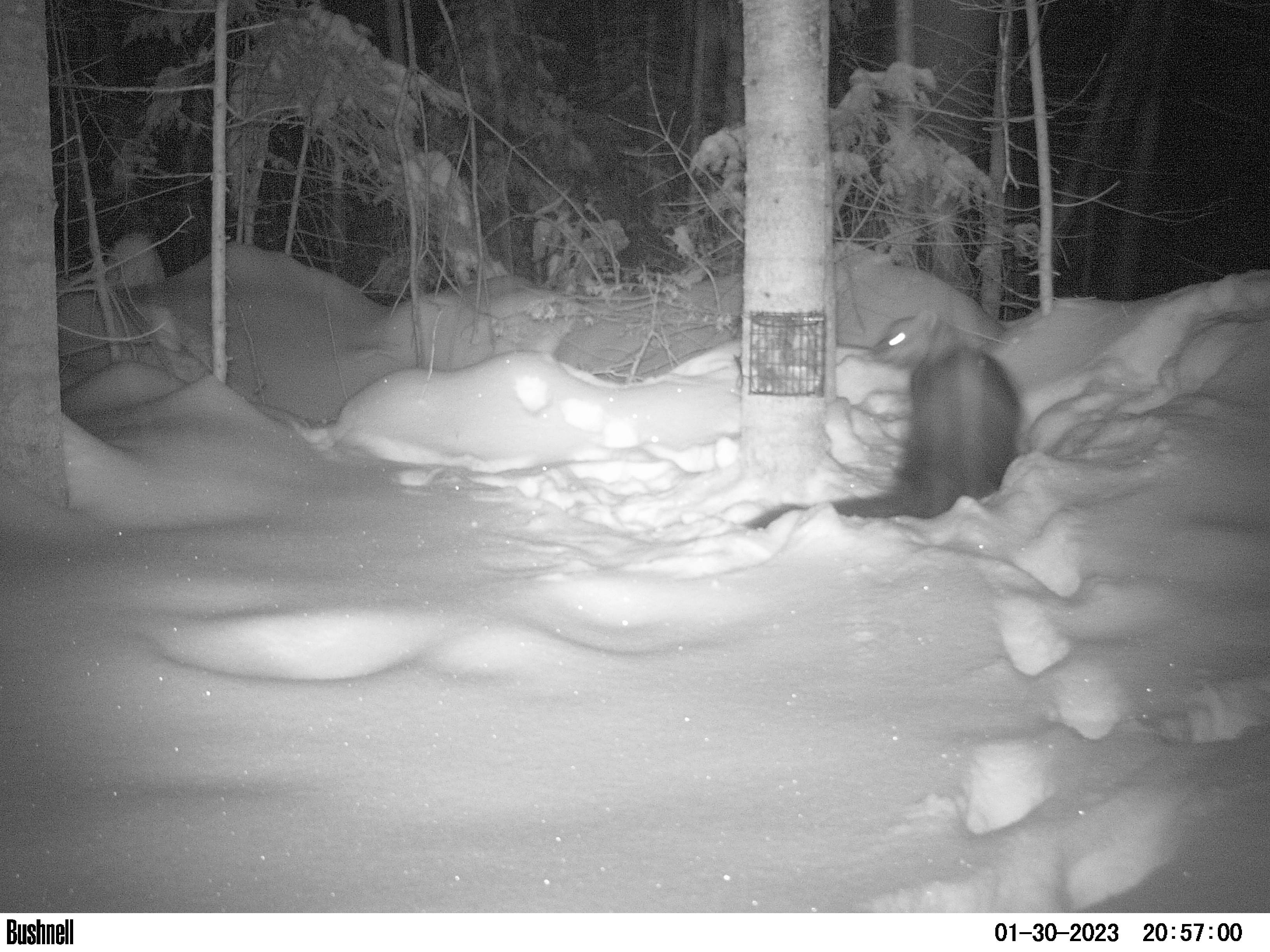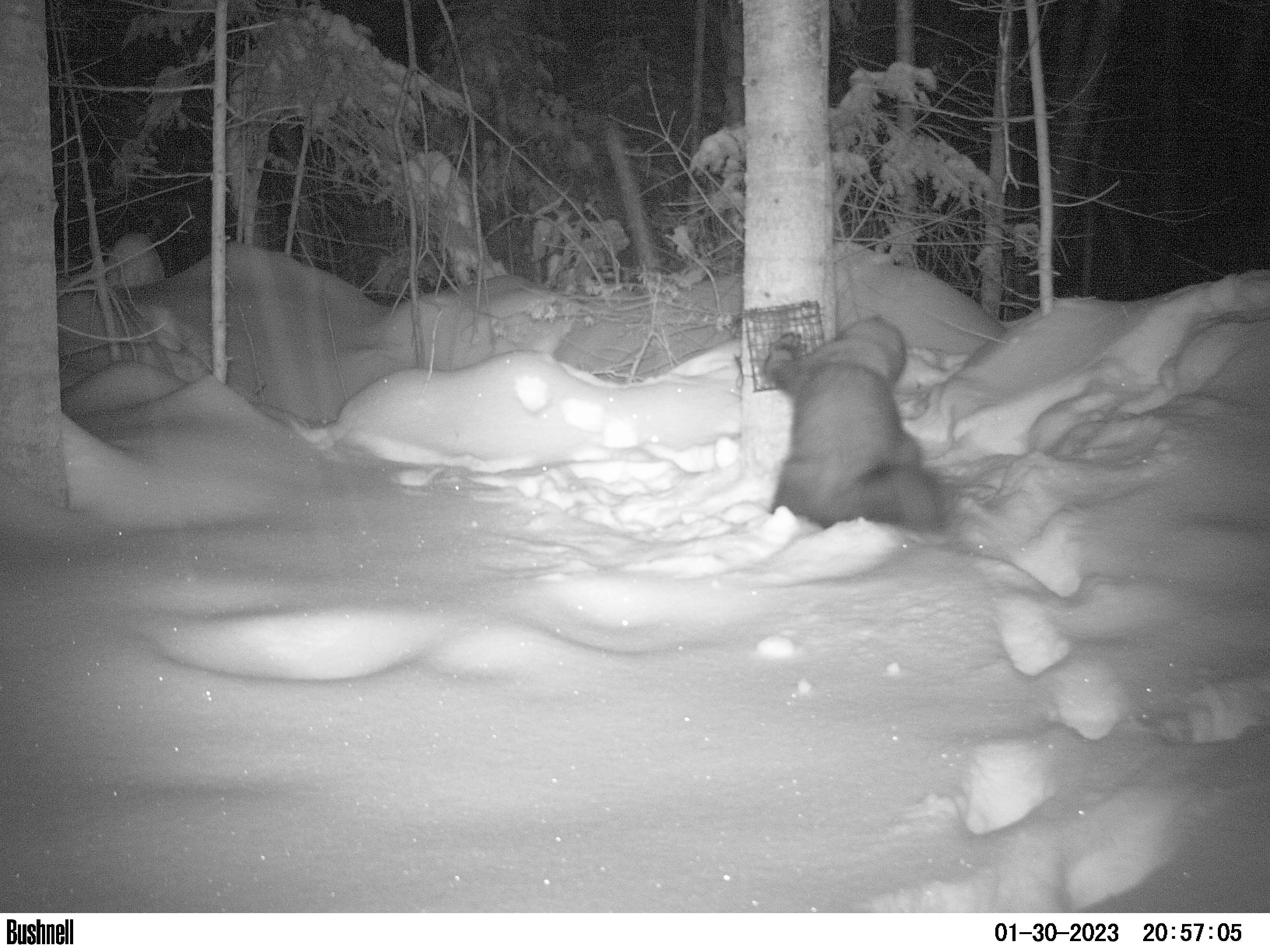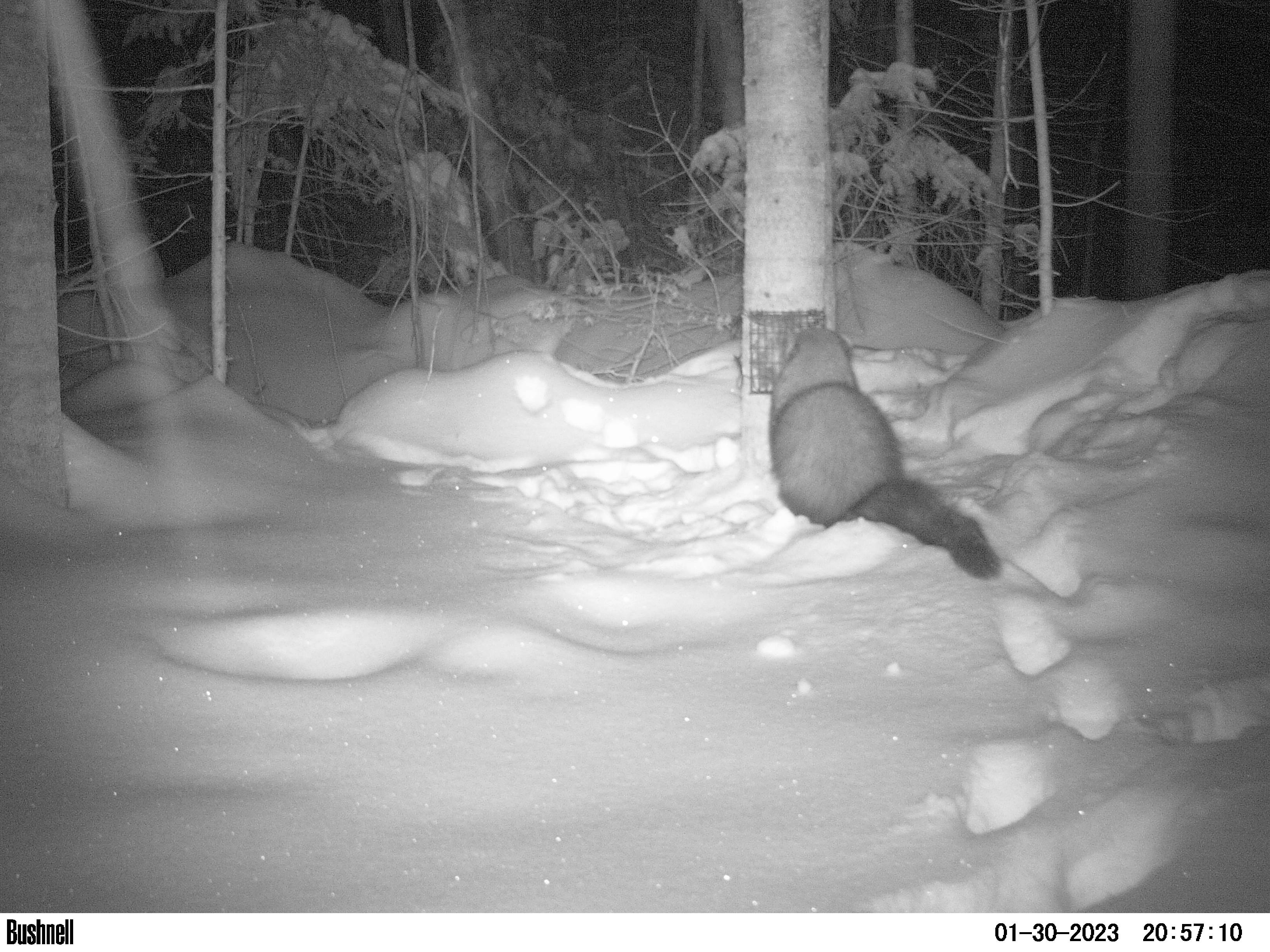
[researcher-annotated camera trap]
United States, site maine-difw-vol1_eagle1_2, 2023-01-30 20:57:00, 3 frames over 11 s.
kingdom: Animalia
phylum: Chordata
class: Mammalia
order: Carnivora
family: Mustelidae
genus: Pekania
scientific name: Pekania pennanti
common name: fisher